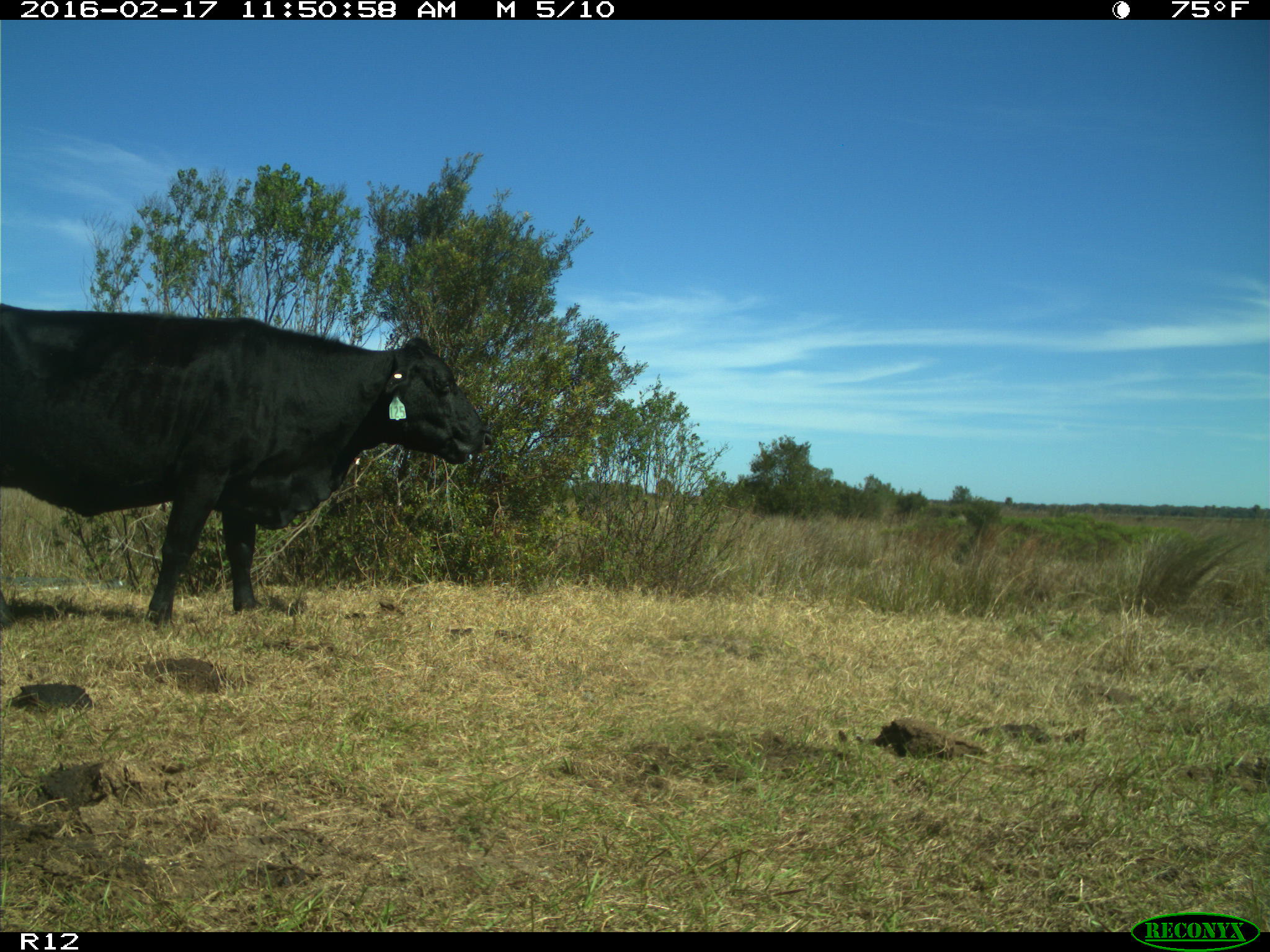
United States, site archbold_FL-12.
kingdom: Animalia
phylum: Chordata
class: Mammalia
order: Artiodactyla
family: Bovidae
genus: Bos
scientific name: Bos taurus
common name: domestic cow